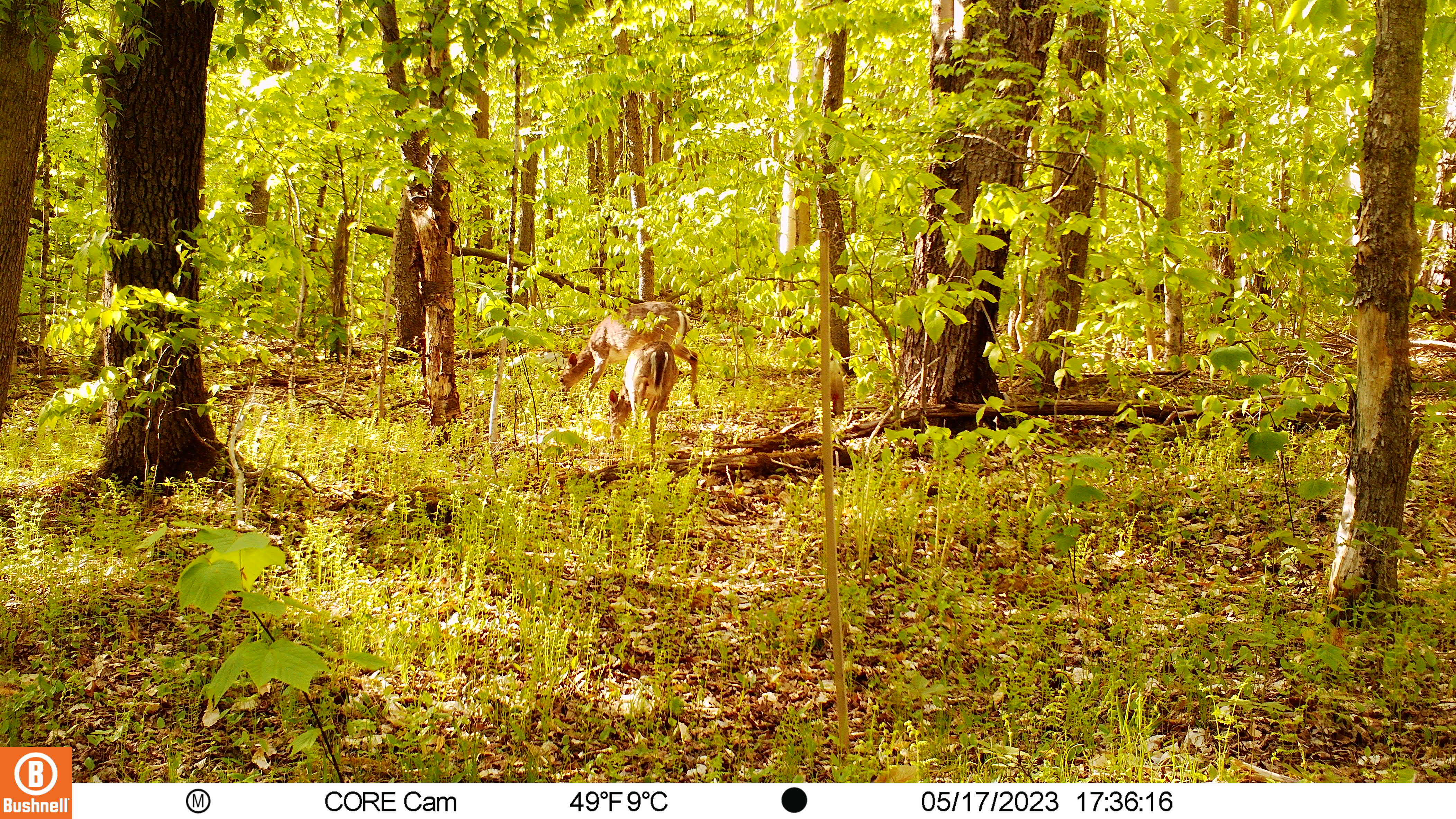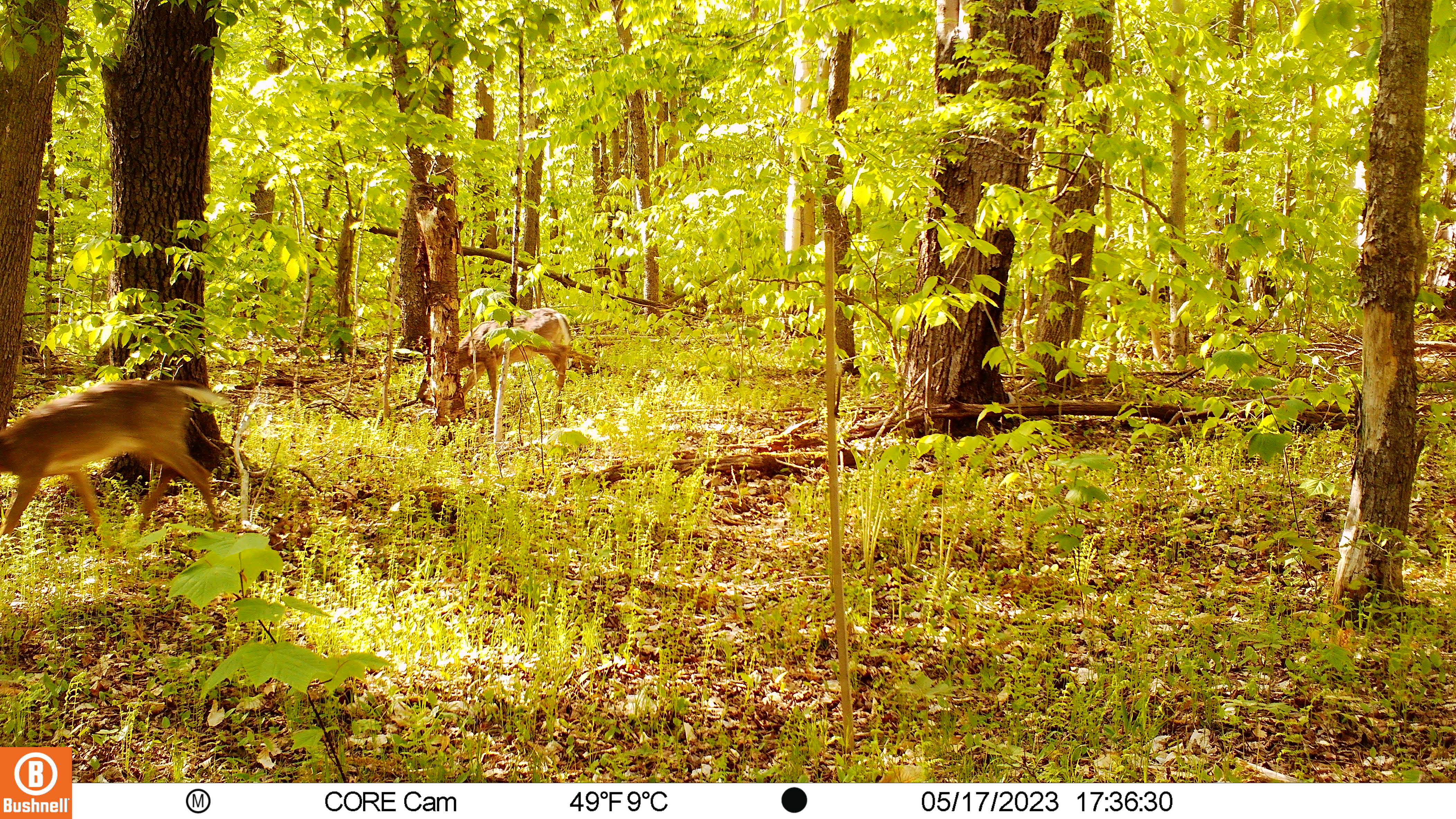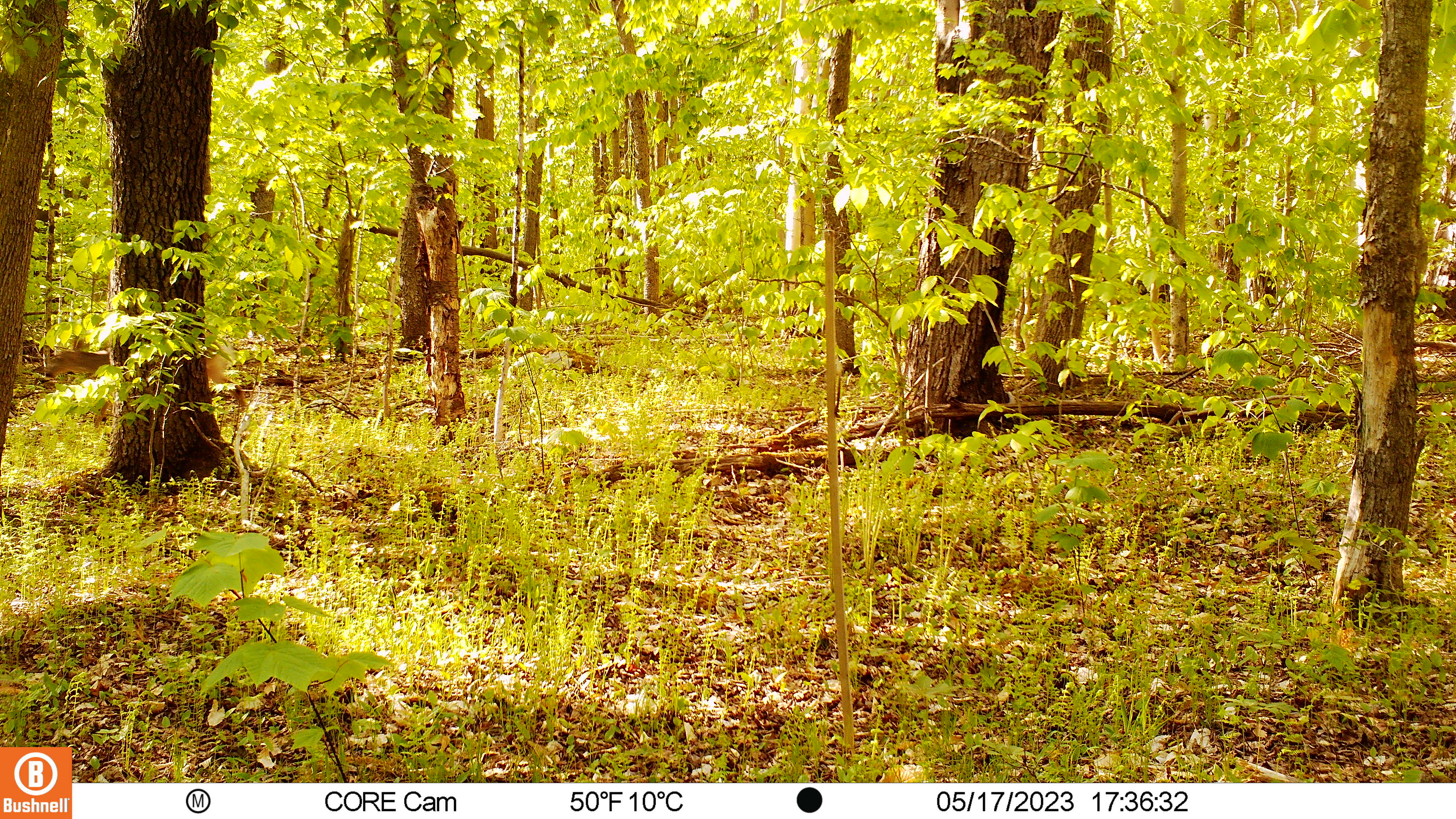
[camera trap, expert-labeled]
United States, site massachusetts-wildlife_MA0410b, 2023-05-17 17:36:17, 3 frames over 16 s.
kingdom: Animalia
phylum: Chordata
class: Mammalia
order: Artiodactyla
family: Cervidae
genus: Odocoileus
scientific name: Odocoileus virginianus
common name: white-tailed deer